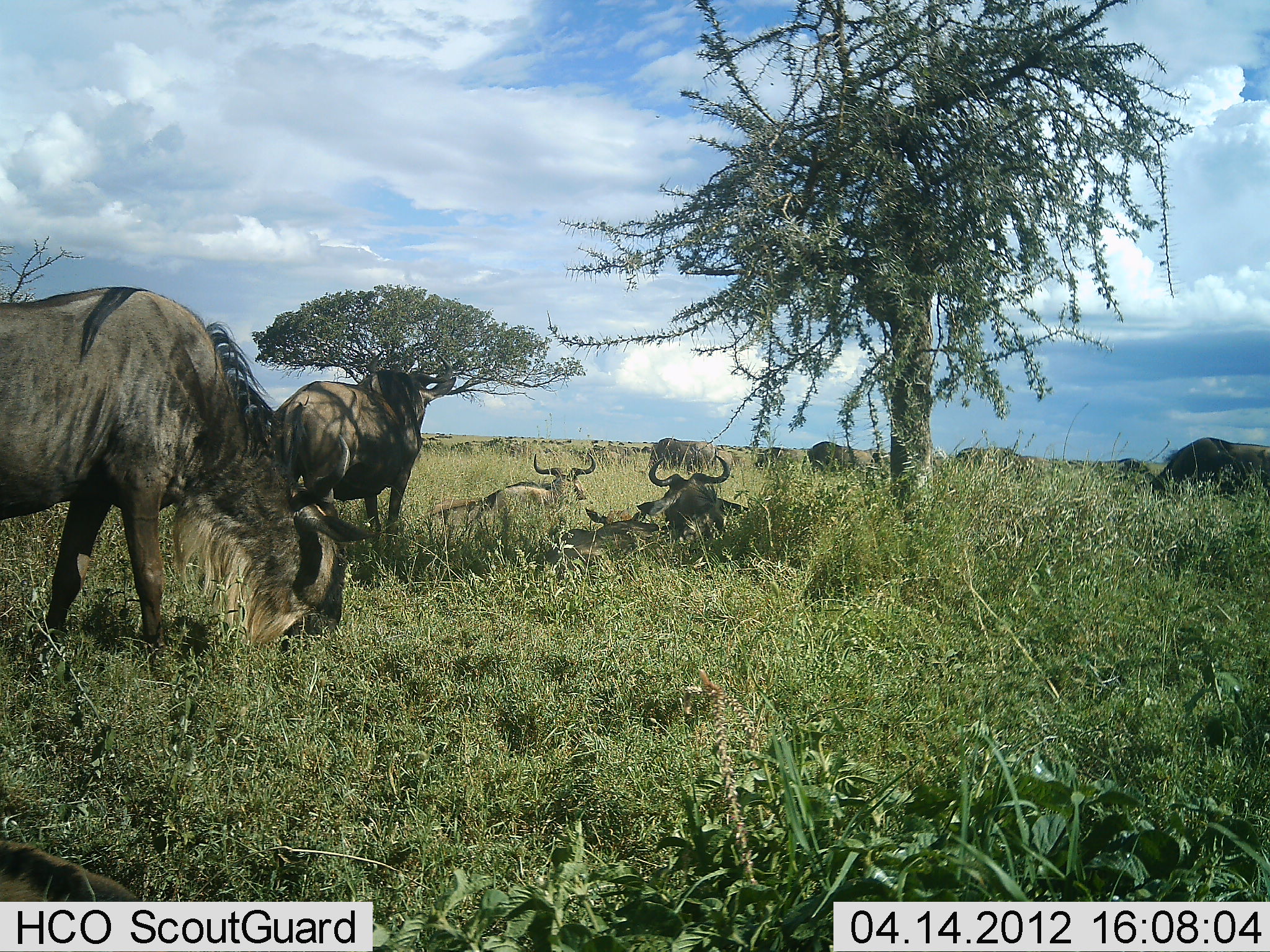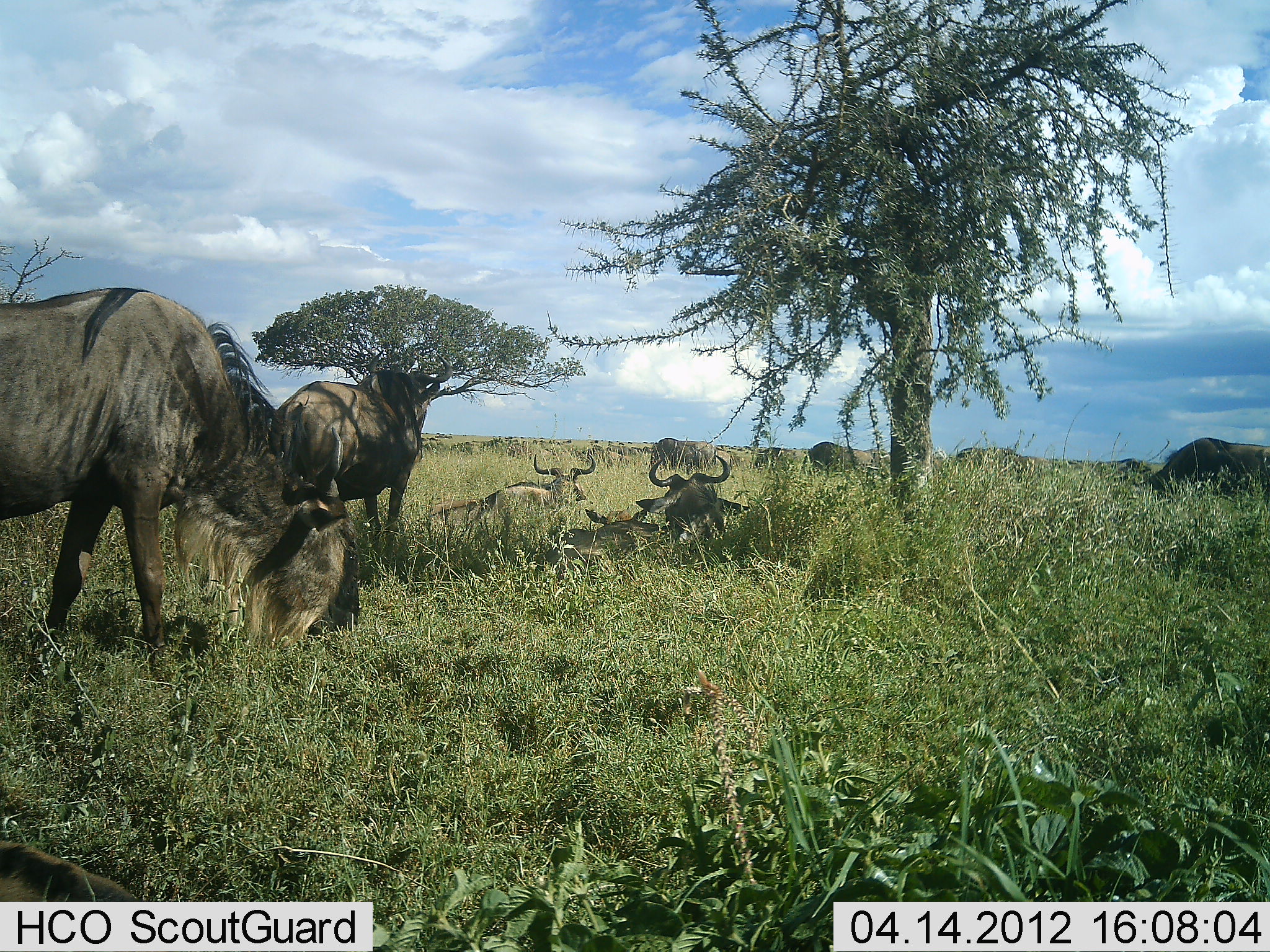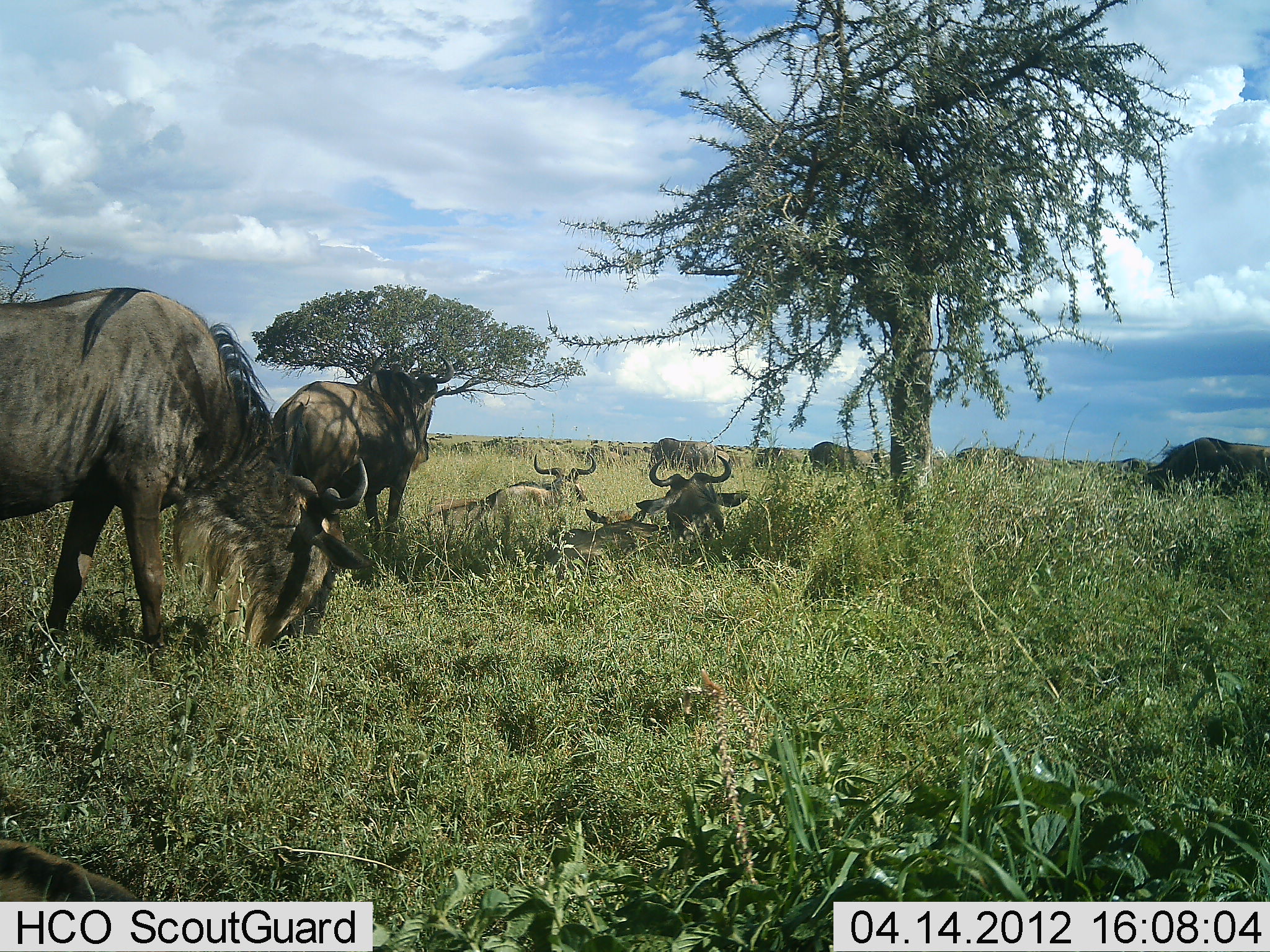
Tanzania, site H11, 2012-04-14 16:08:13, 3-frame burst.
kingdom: Animalia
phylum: Chordata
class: Mammalia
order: Artiodactyla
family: Bovidae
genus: Connochaetes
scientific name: Connochaetes taurinus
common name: blue wildebeest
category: wildebeest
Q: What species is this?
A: Wildebeest (blue wildebeest) (Connochaetes taurinus).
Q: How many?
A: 11-50.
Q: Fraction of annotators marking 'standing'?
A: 82%.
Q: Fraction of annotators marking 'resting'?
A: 100%.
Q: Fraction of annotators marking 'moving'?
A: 9%.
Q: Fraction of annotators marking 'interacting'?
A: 9%.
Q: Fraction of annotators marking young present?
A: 0%.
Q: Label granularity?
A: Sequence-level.